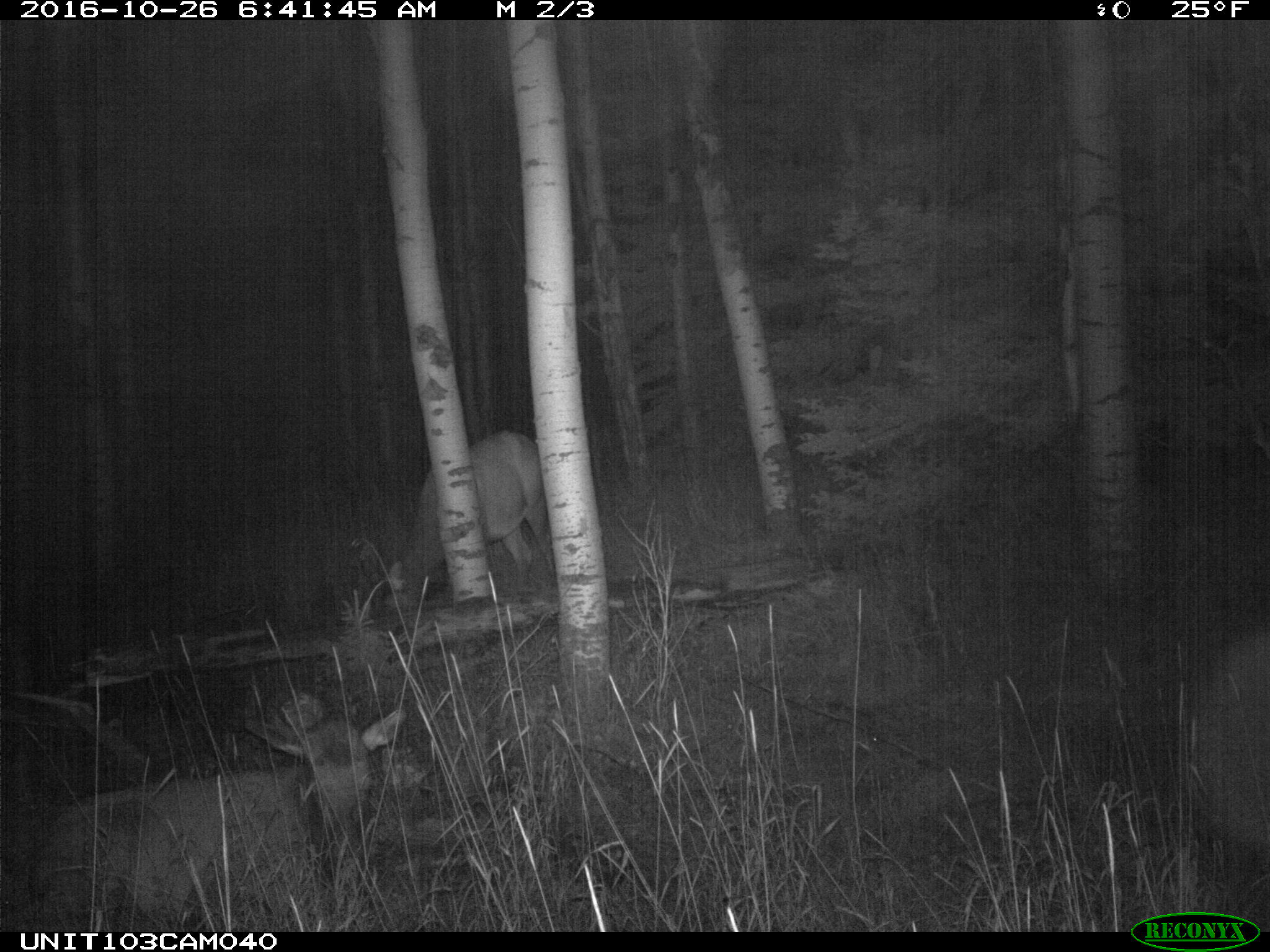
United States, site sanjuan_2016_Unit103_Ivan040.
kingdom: Animalia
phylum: Chordata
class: Mammalia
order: Artiodactyla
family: Cervidae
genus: Cervus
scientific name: Cervus elaphus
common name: red deer